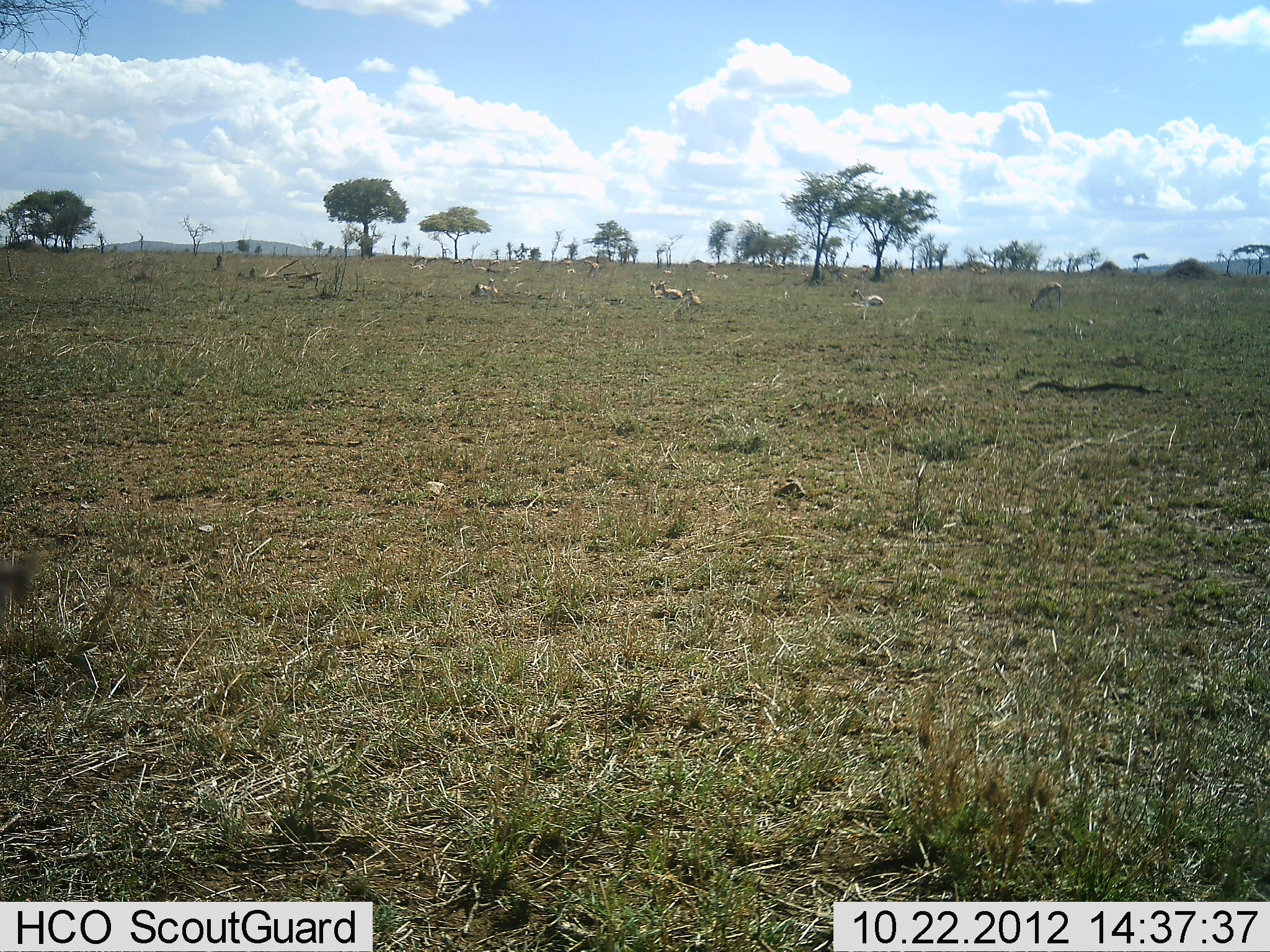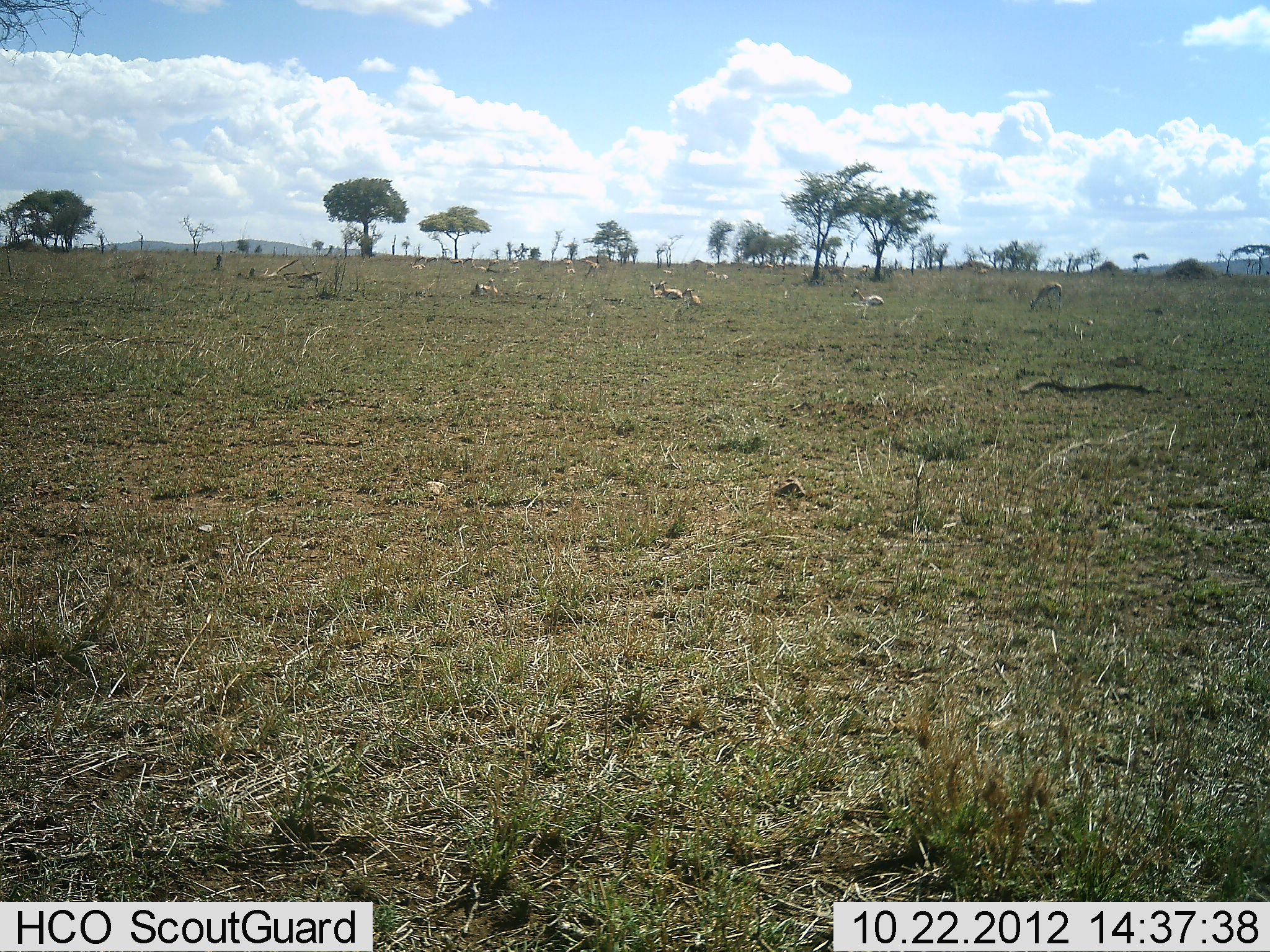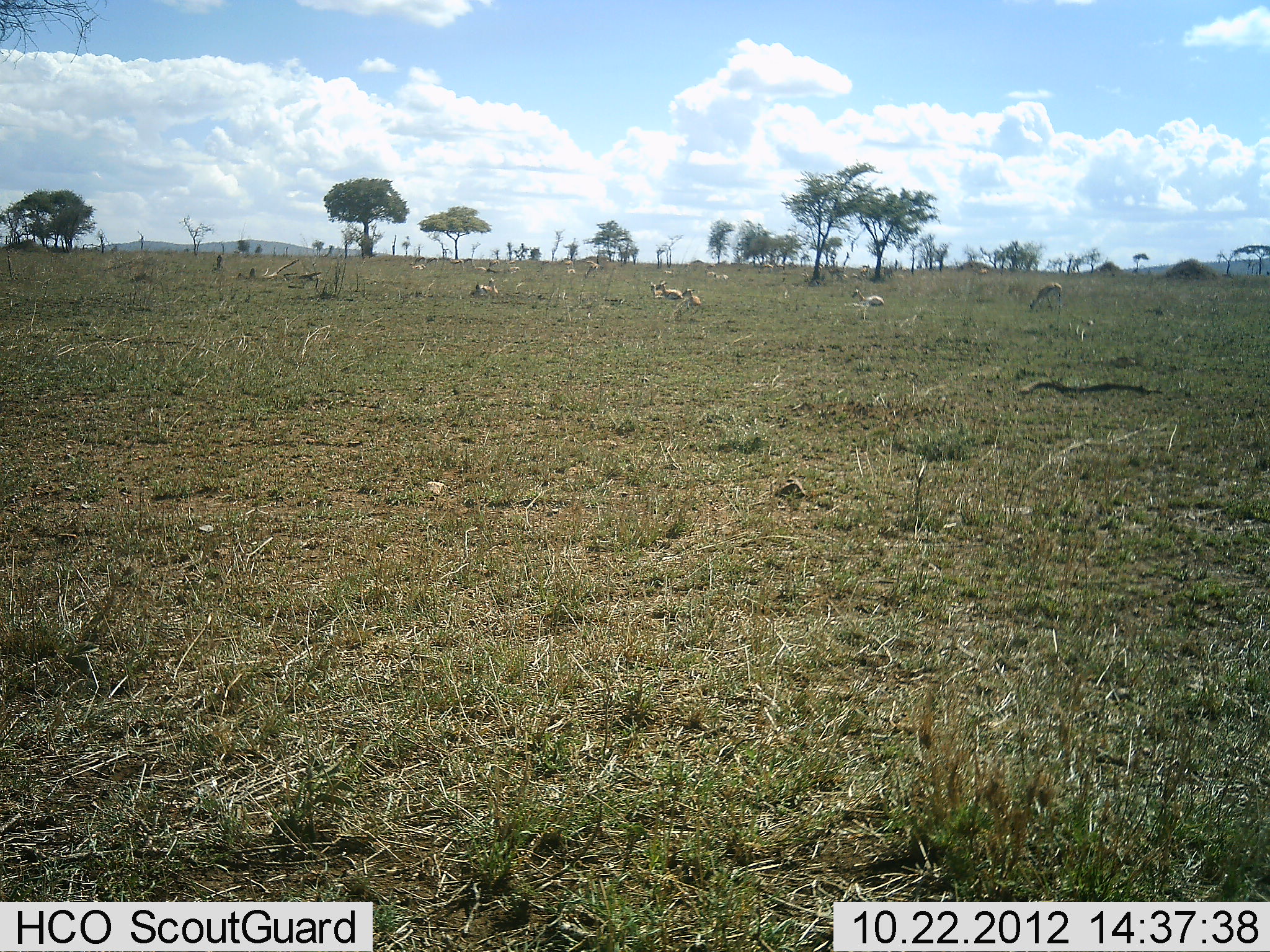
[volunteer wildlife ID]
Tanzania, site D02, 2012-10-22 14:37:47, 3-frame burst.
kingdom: Animalia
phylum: Chordata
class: Mammalia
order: Artiodactyla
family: Bovidae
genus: Eudorcas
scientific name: Eudorcas thomsonii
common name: thomson's gazelle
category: gazellethomsons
Gazellethomsons (thomson's gazelle) (Eudorcas thomsonii), count 11-50. Behavior (volunteer vote fractions): standing 80%, resting 70%, moving 0%, interacting 0%. Young present (vote fraction): 0%. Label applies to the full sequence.